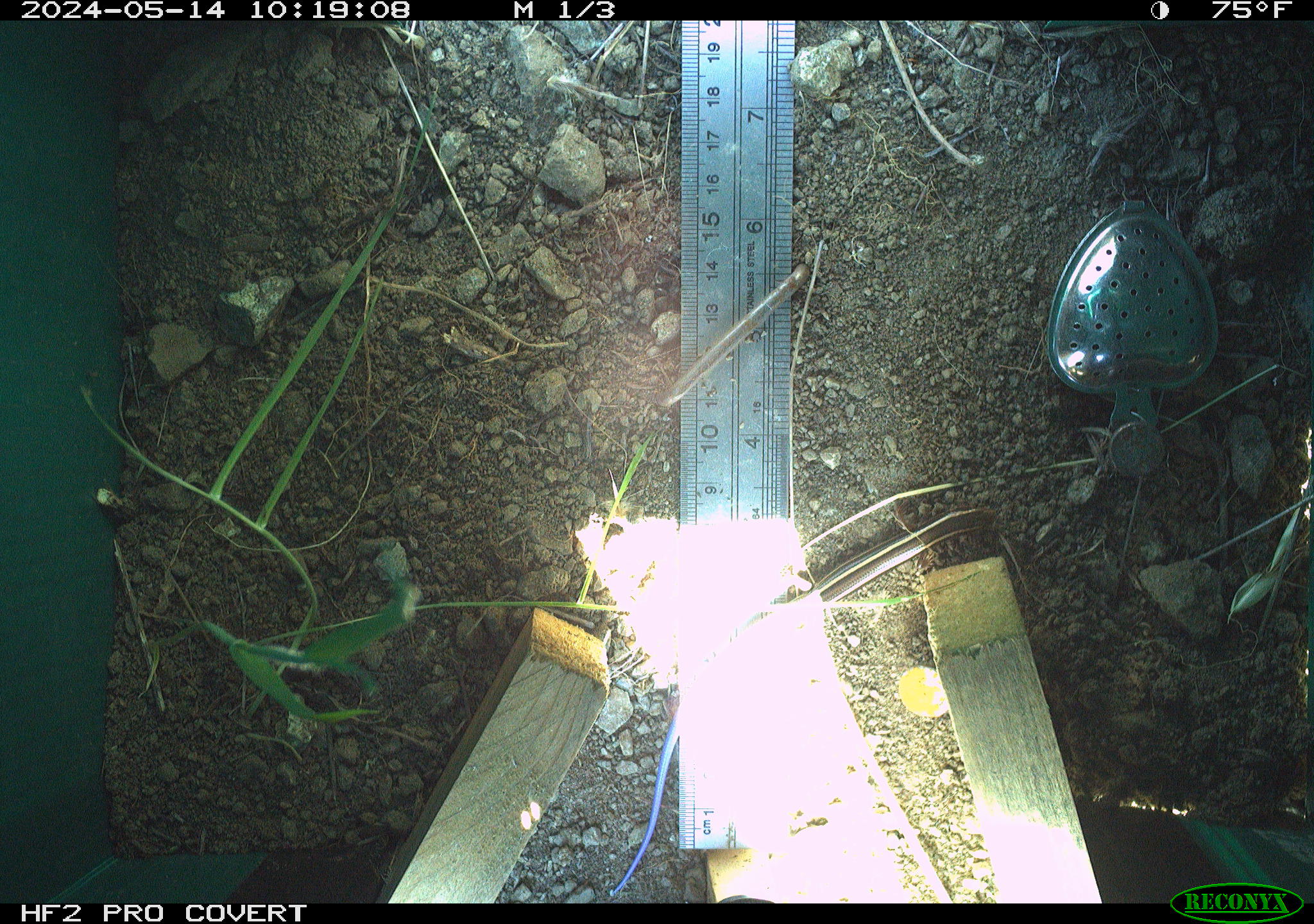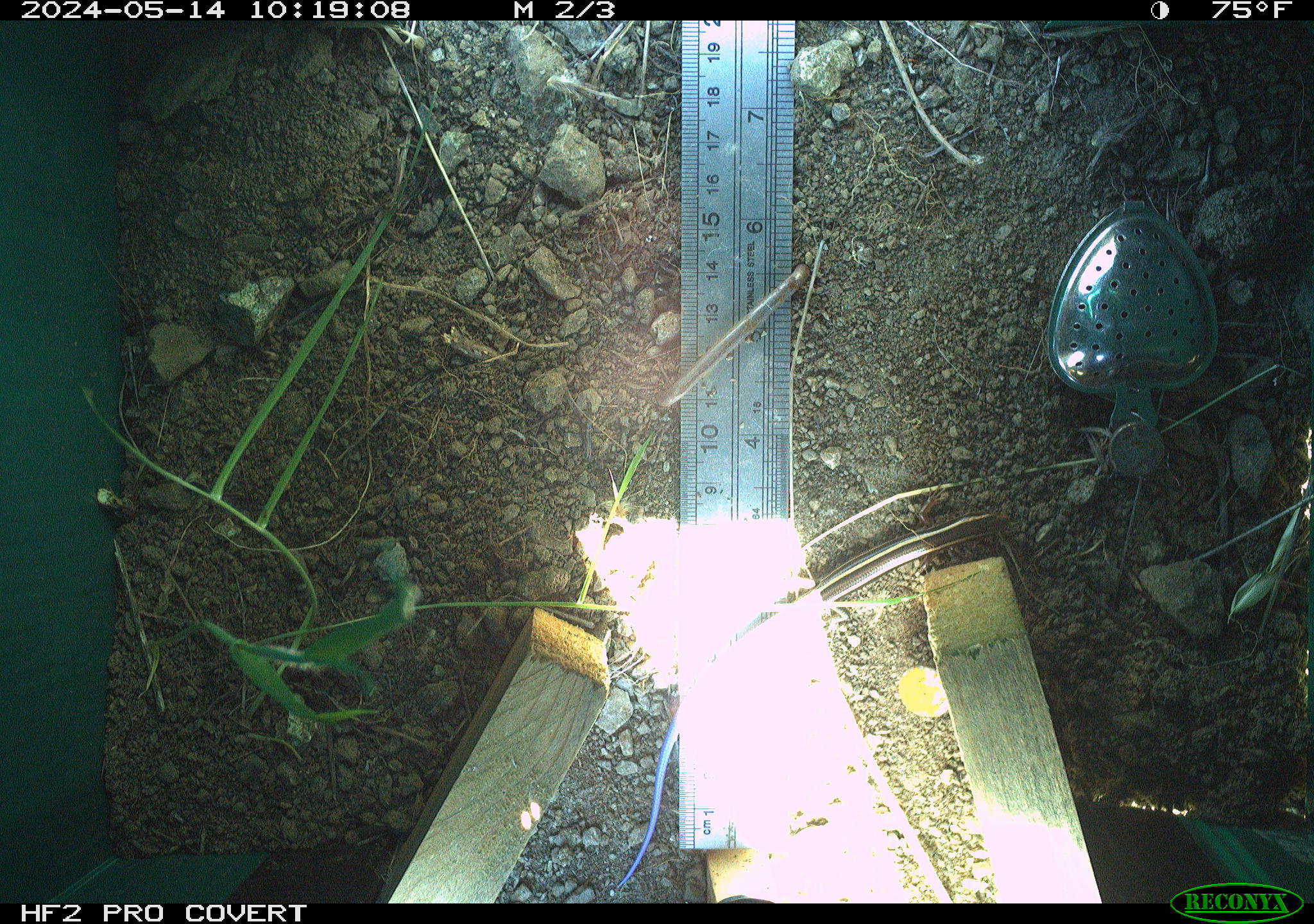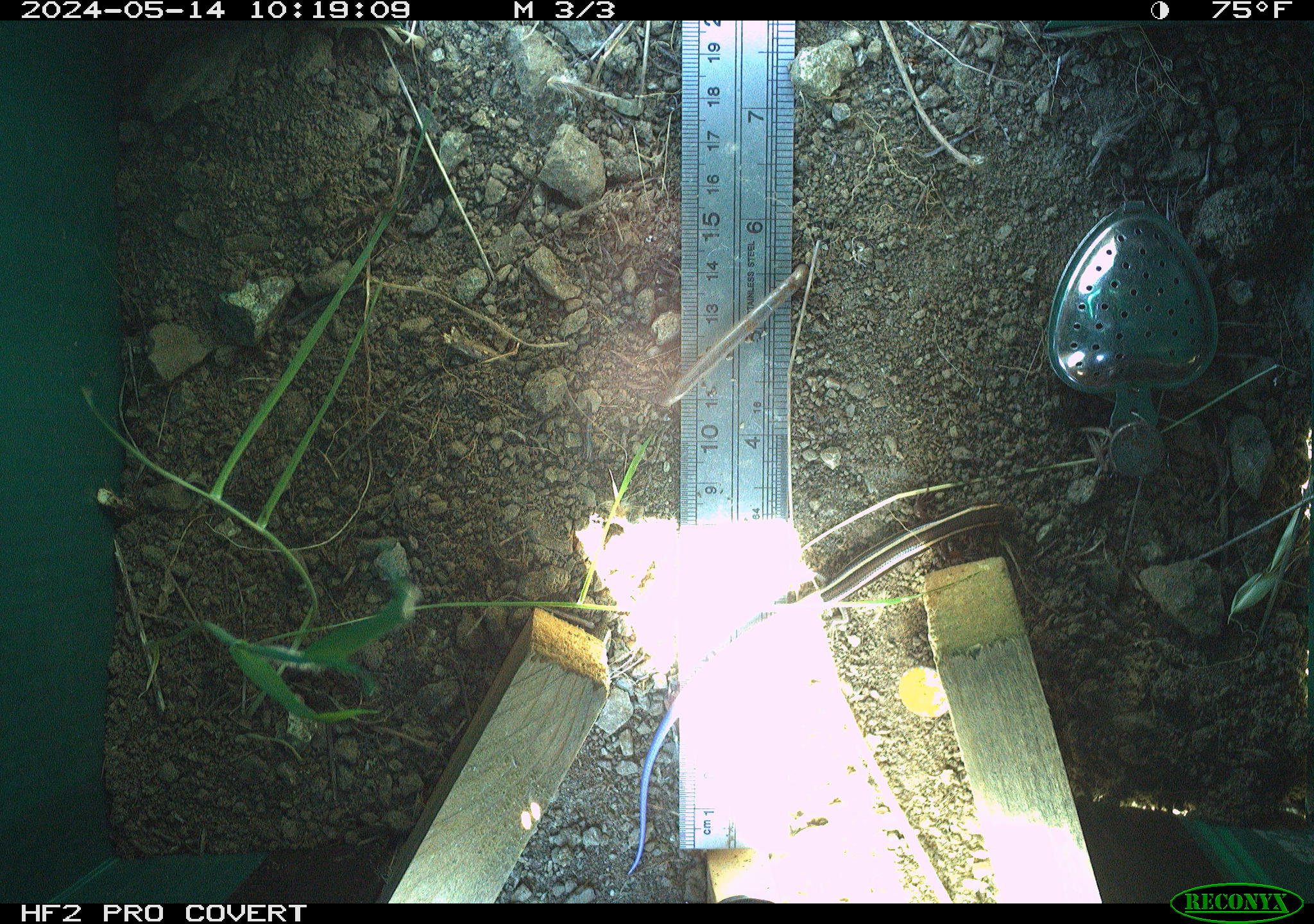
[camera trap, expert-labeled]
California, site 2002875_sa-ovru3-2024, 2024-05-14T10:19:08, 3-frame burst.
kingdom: Animalia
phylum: Chordata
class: Reptilia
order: Squamata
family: Scincidae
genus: Plestiodon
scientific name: Plestiodon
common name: blue-tailed skinks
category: plestiodon species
Plestiodon species (blue-tailed skinks) (Plestiodon).